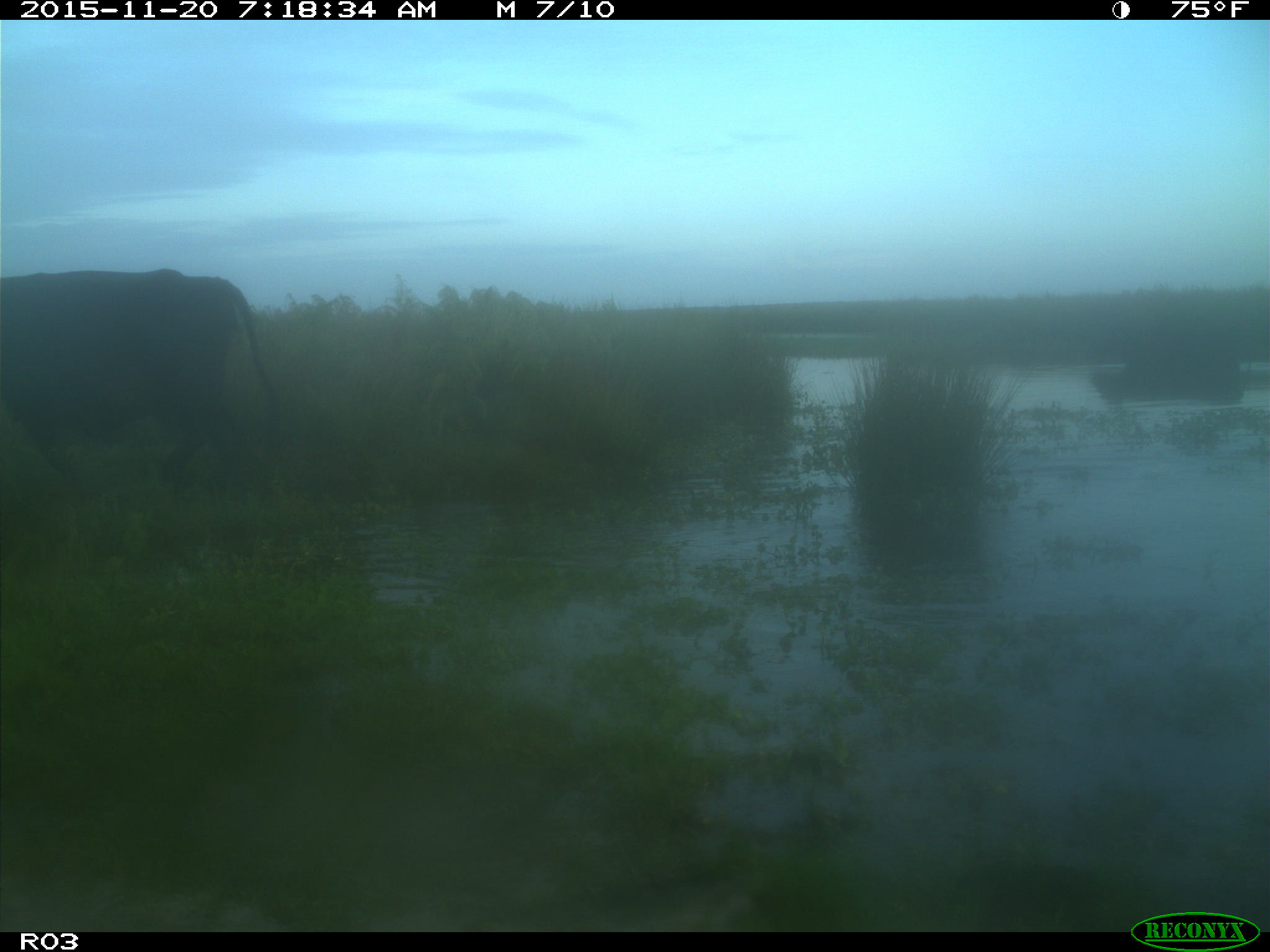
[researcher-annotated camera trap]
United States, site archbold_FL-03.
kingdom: Animalia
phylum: Chordata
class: Mammalia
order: Artiodactyla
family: Bovidae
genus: Bos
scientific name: Bos taurus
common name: domestic cow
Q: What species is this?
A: Bos taurus (domestic cow).